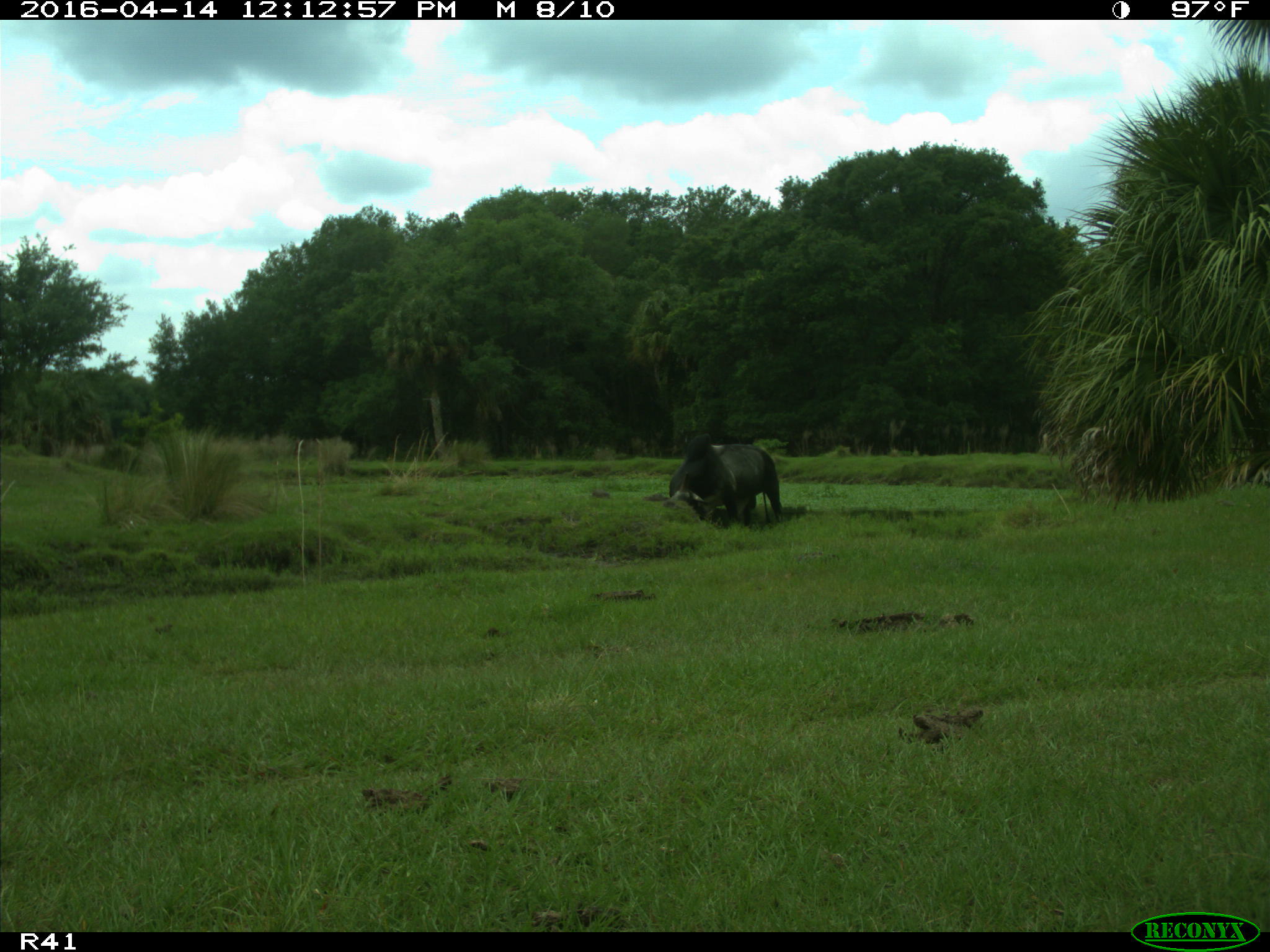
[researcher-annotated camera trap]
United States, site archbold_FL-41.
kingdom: Animalia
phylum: Chordata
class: Mammalia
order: Artiodactyla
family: Bovidae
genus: Bos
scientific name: Bos taurus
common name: domestic cow